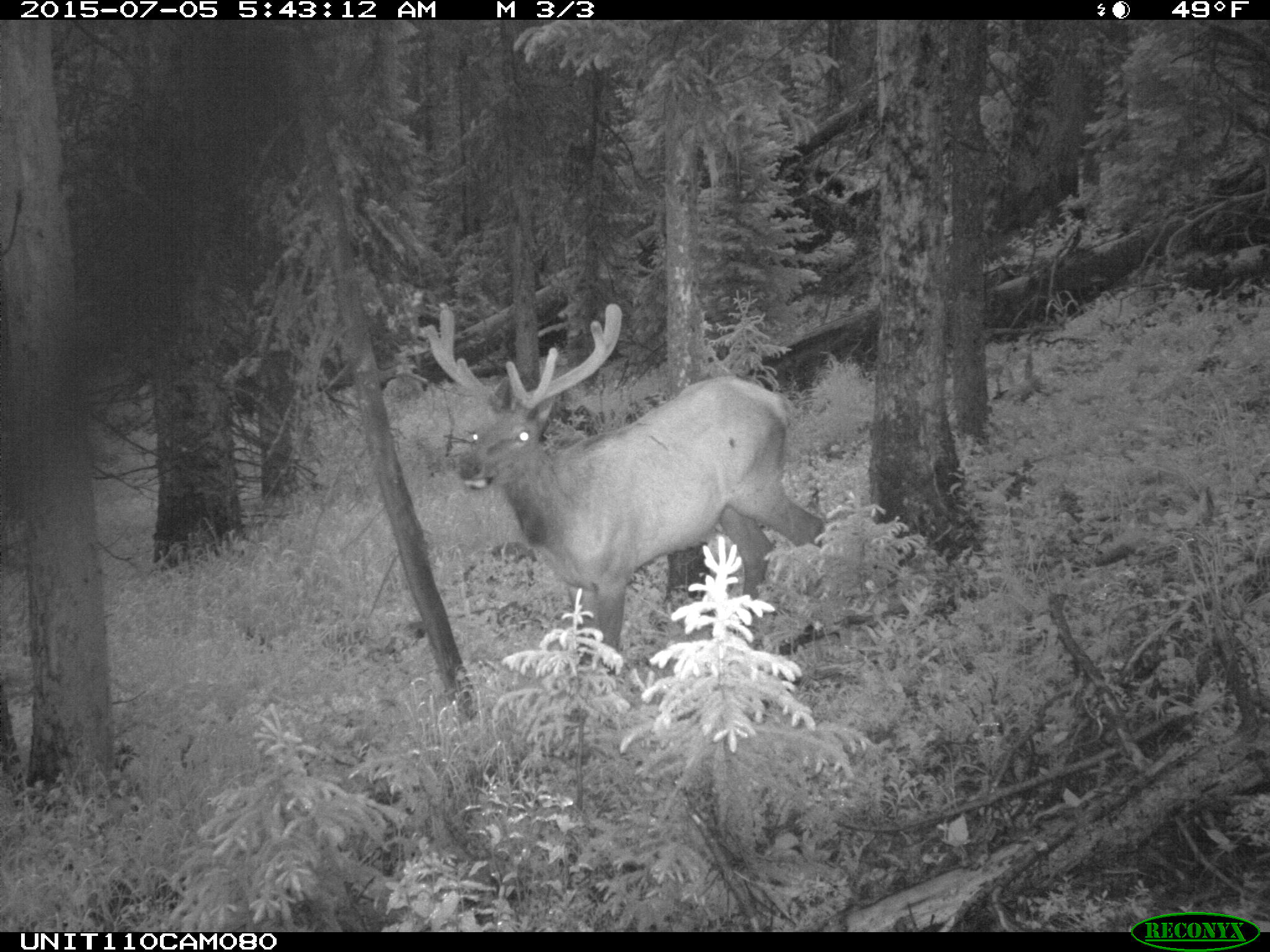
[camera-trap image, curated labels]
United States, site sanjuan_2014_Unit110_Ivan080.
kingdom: Animalia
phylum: Chordata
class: Mammalia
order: Artiodactyla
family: Cervidae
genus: Cervus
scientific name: Cervus elaphus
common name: red deer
Cervus elaphus (red deer).